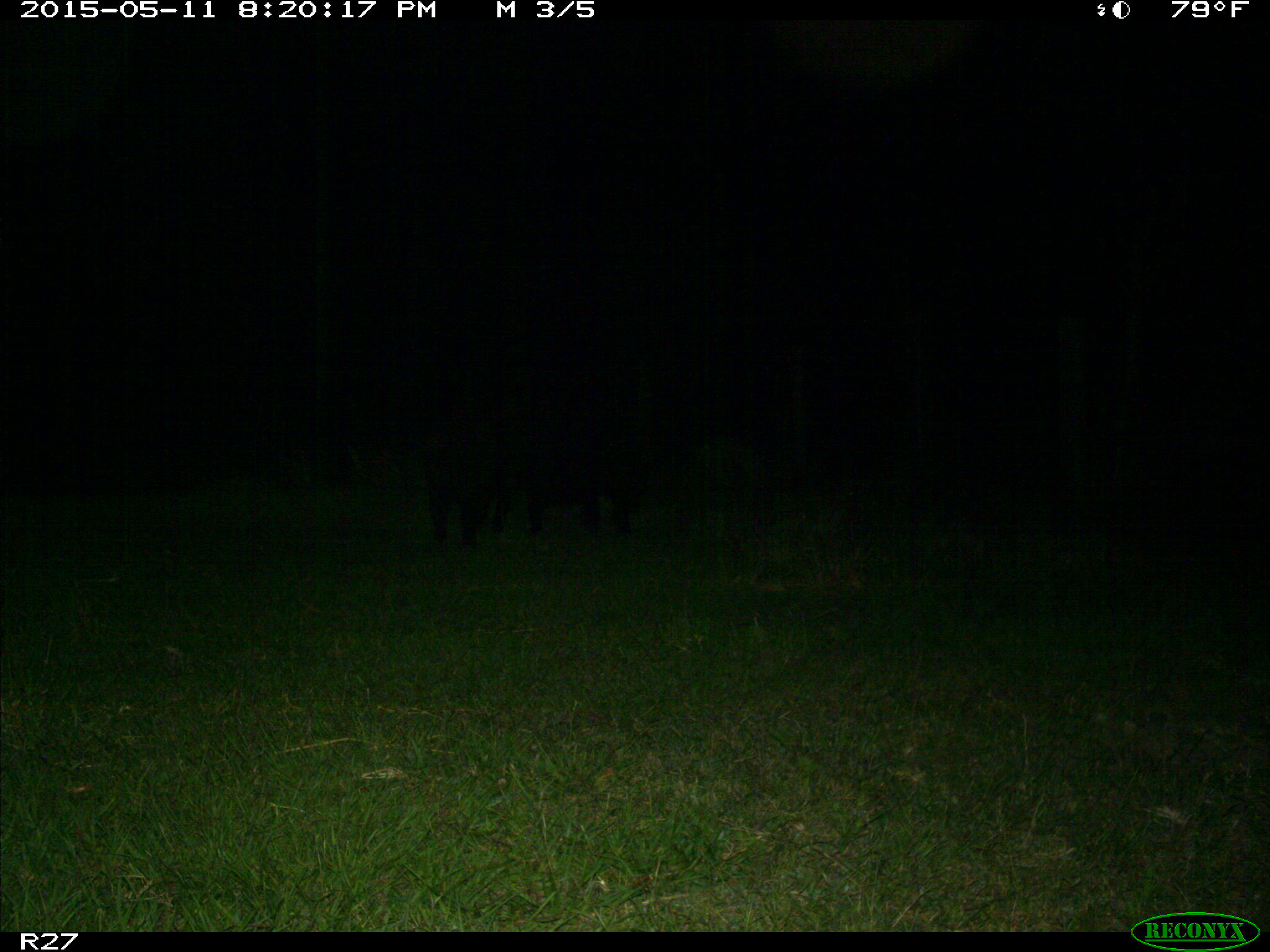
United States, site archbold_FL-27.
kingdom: Animalia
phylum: Chordata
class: Mammalia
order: Artiodactyla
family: Suidae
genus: Sus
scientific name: Sus scrofa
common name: wild boar